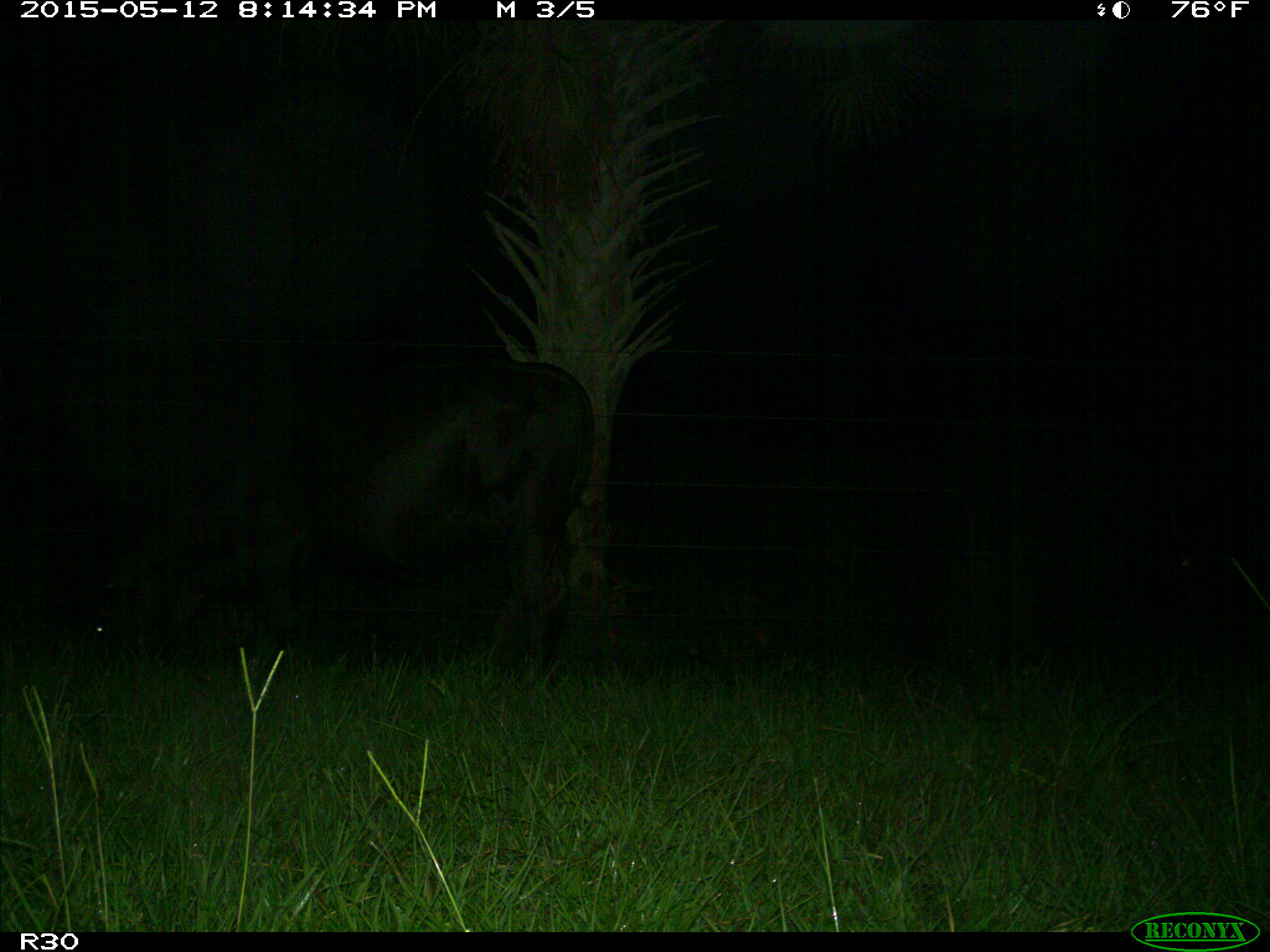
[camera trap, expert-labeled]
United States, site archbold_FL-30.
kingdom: Animalia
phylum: Chordata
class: Mammalia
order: Artiodactyla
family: Bovidae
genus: Bos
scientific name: Bos taurus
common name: domestic cow